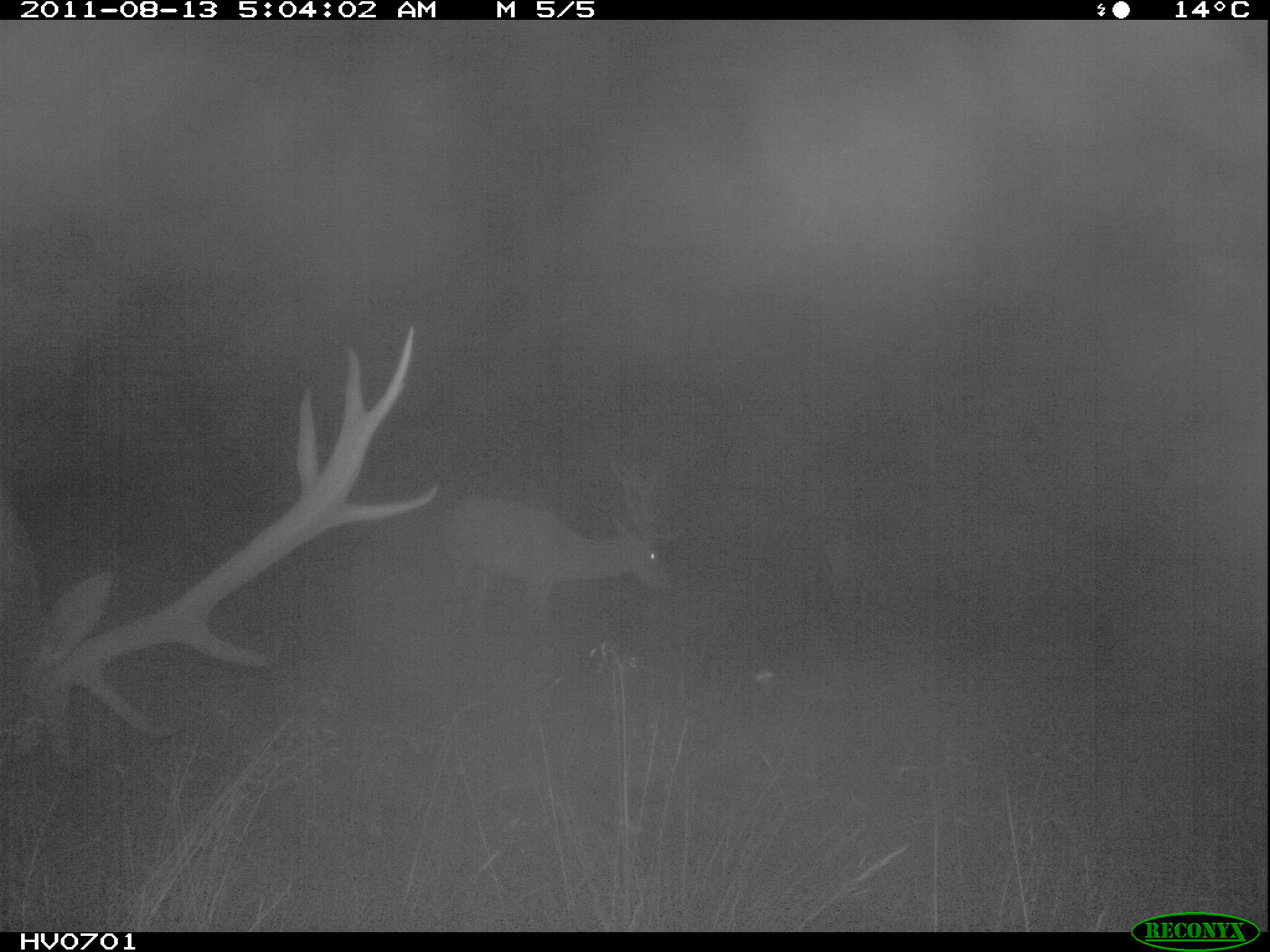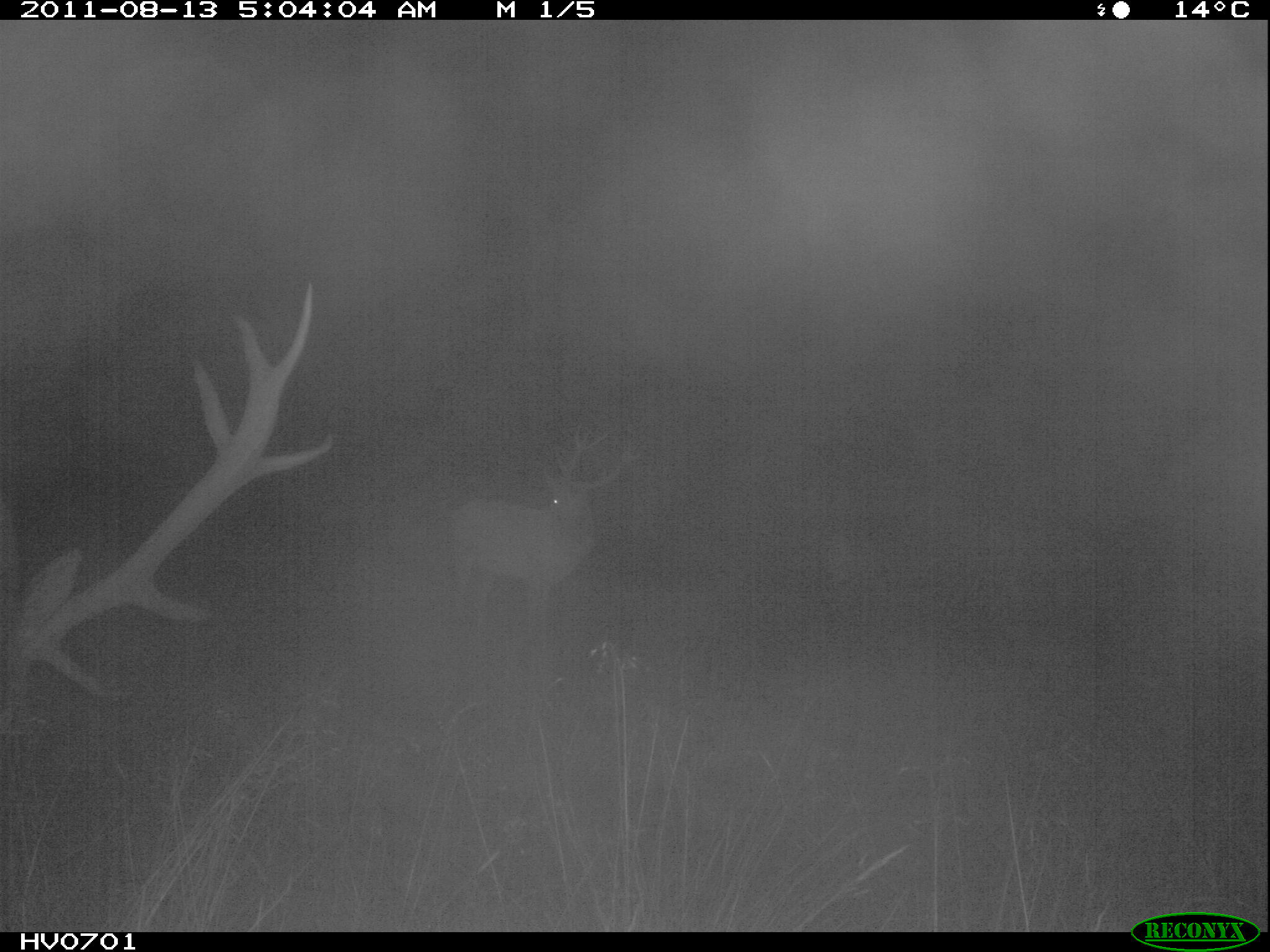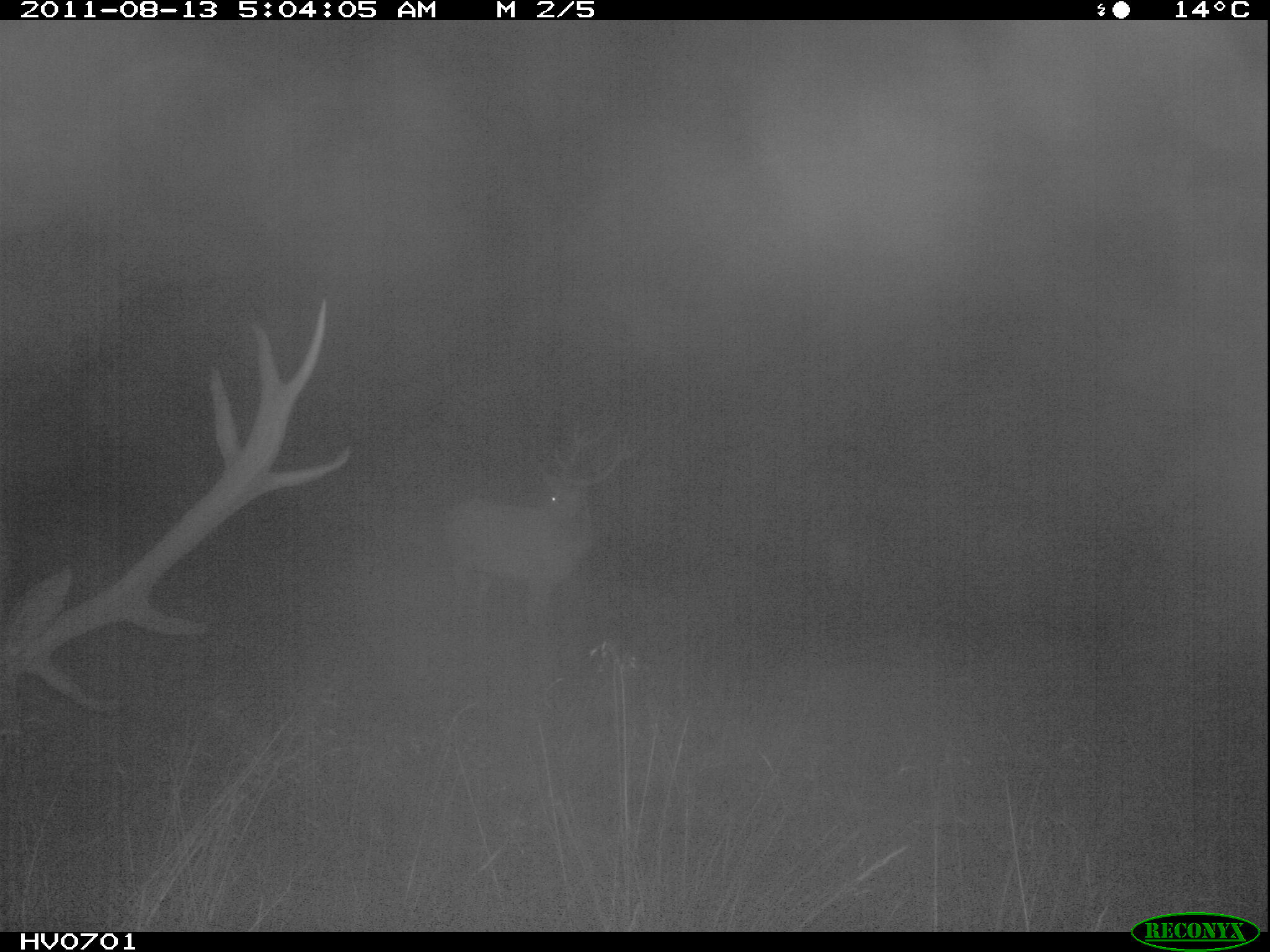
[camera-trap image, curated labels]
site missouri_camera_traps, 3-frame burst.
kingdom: Animalia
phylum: Chordata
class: Mammalia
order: Artiodactyla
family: Cervidae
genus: Cervus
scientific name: Cervus elaphus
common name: red deer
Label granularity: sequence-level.